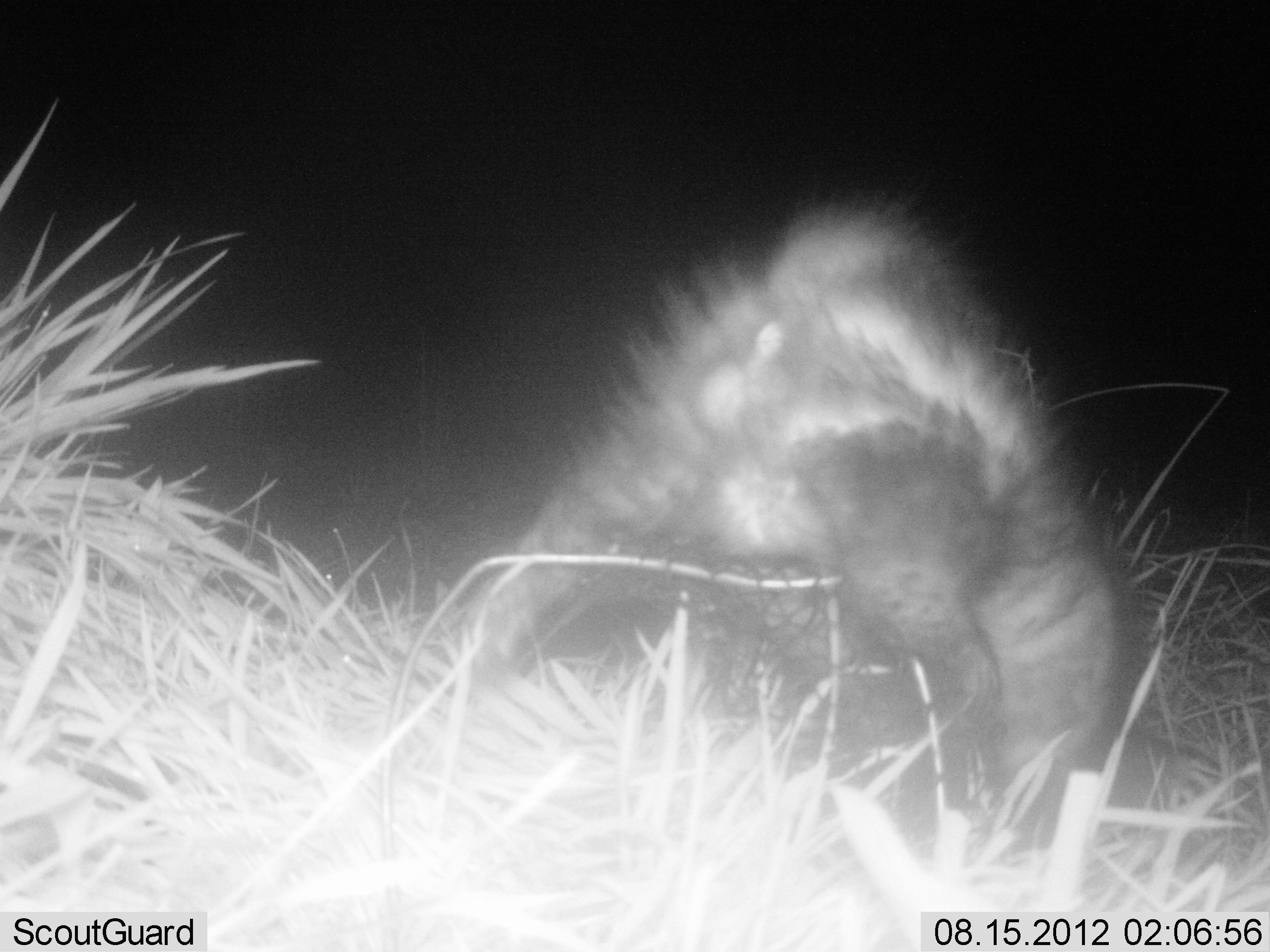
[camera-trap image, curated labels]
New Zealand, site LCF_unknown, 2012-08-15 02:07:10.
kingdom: Animalia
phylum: Chordata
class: Mammalia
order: Carnivora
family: Mustelidae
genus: Mustela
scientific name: Mustela furo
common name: ferret